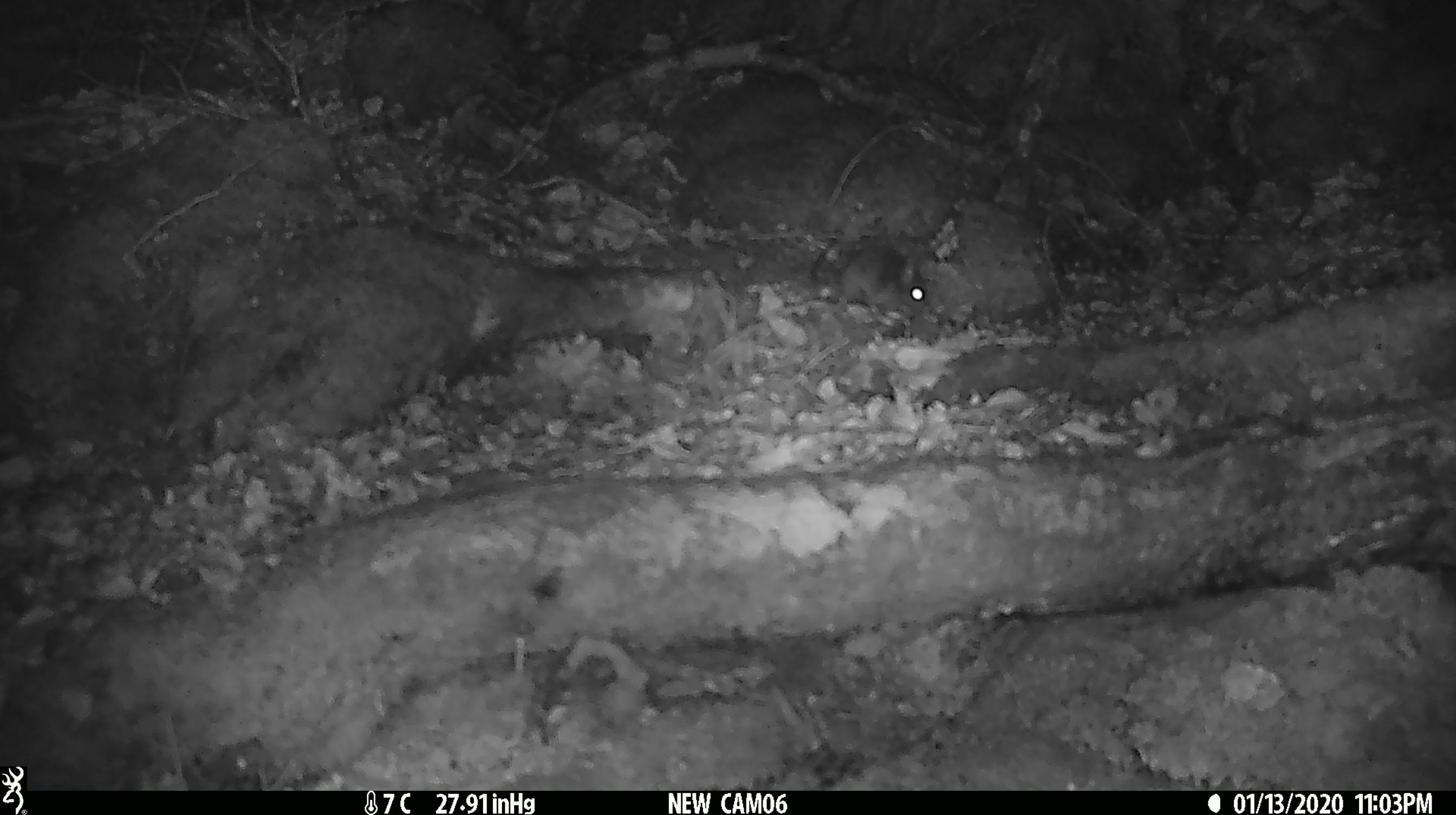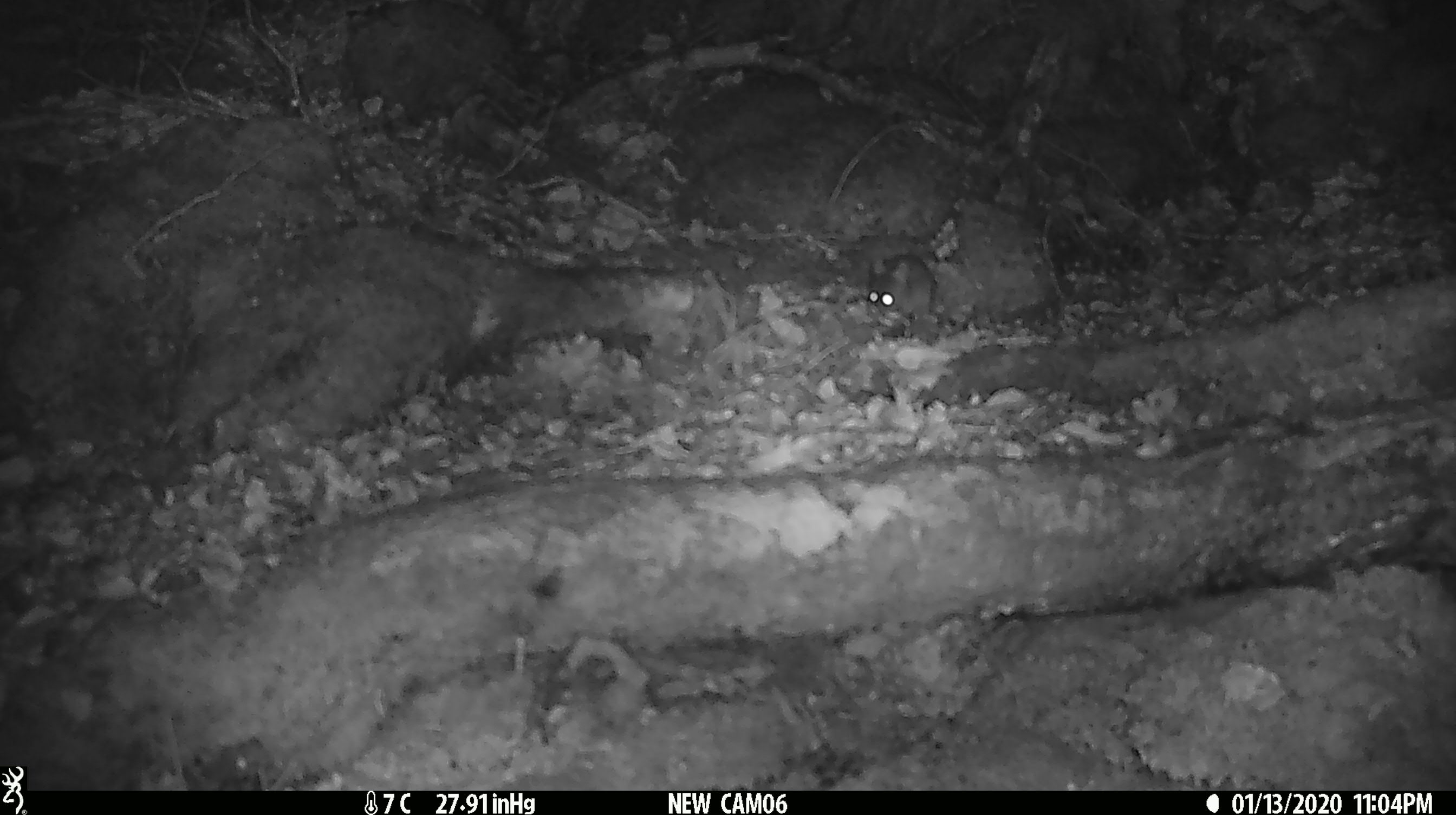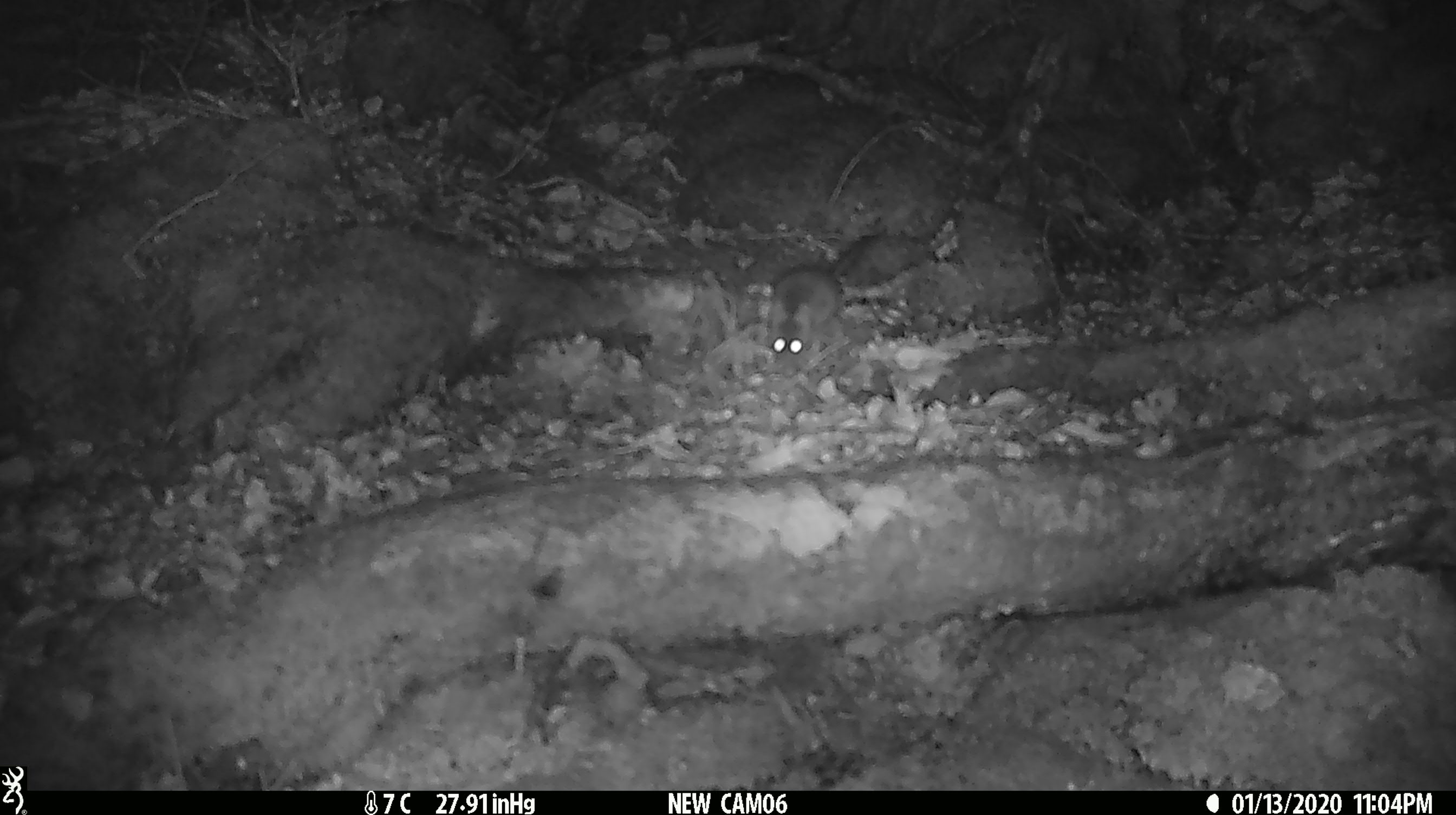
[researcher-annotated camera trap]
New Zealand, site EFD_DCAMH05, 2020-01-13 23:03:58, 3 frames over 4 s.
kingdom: Animalia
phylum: Chordata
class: Mammalia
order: Rodentia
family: Muridae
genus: Mus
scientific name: Mus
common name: mouse